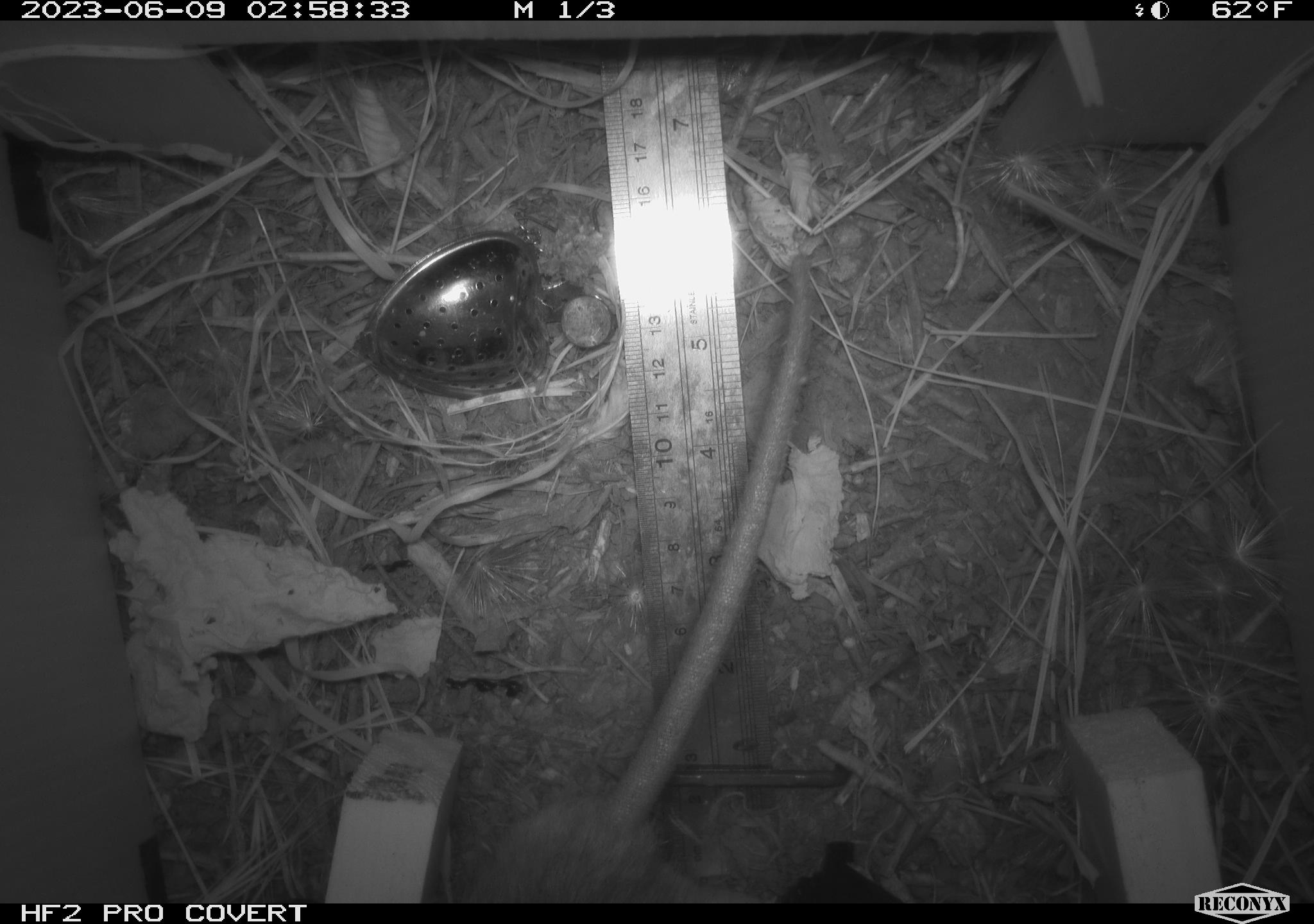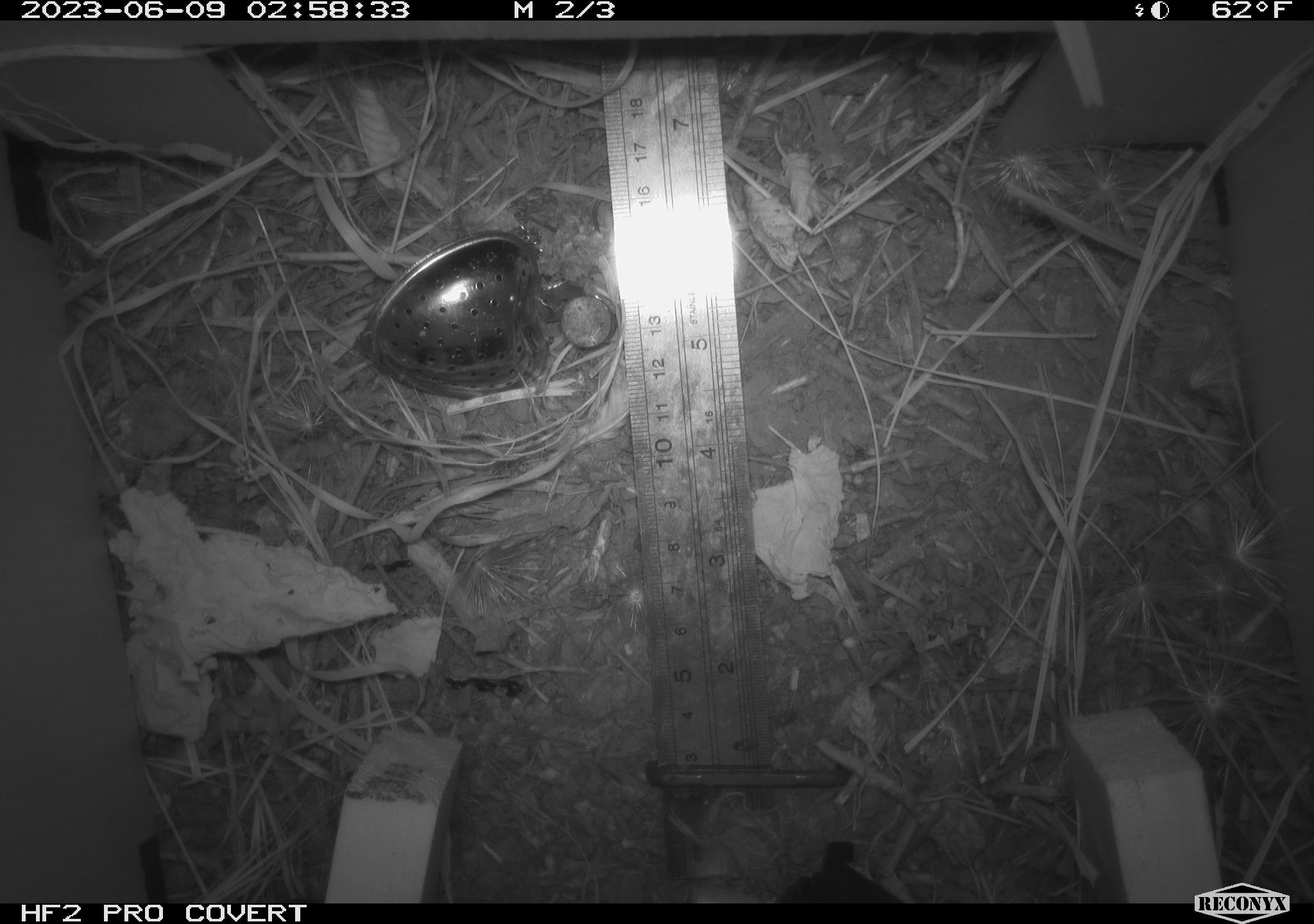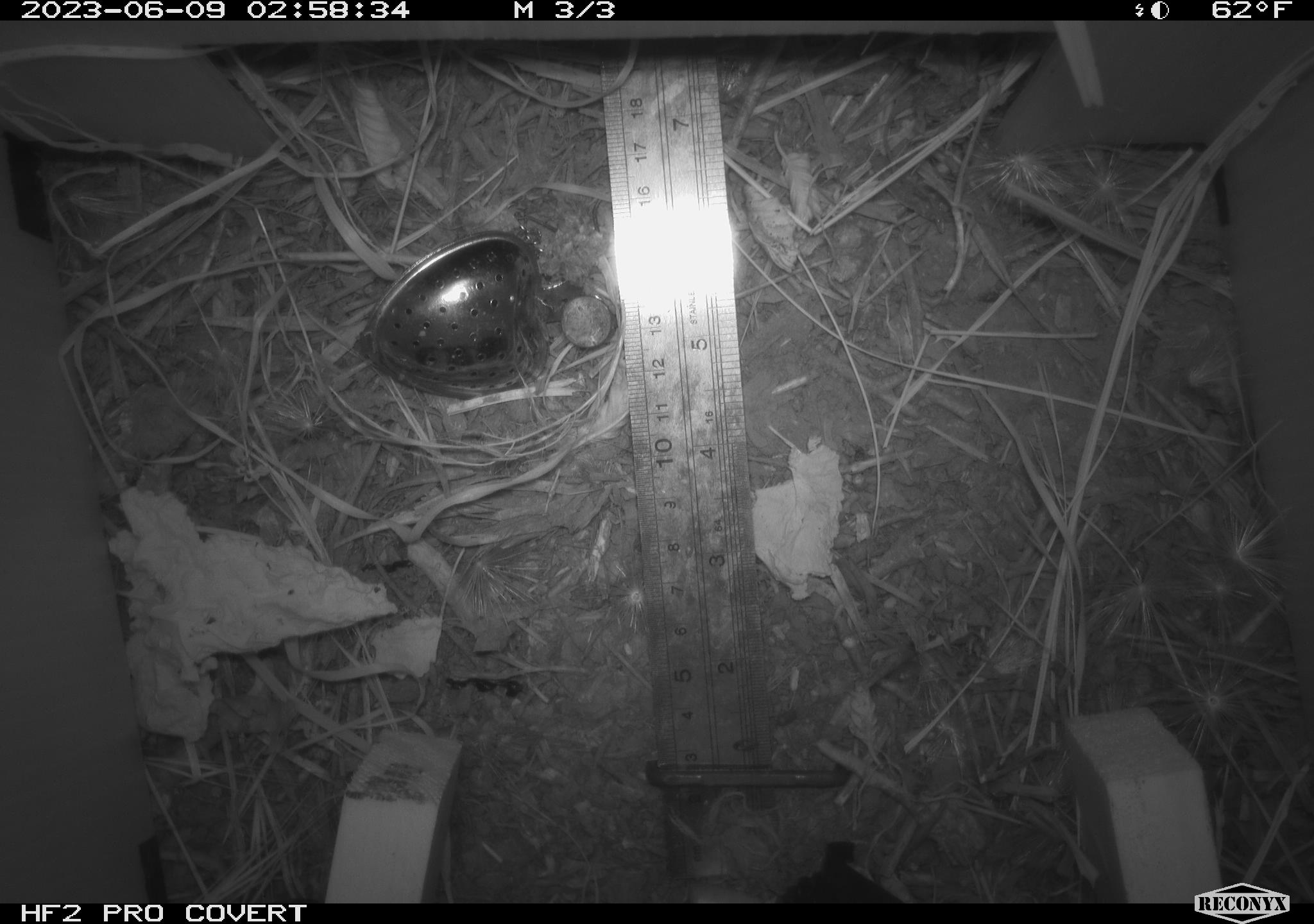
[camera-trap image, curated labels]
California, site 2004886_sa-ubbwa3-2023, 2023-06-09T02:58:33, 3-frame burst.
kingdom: Animalia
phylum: Chordata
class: Mammalia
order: Rodentia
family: Muridae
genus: Rattus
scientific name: Rattus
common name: rat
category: rattus species